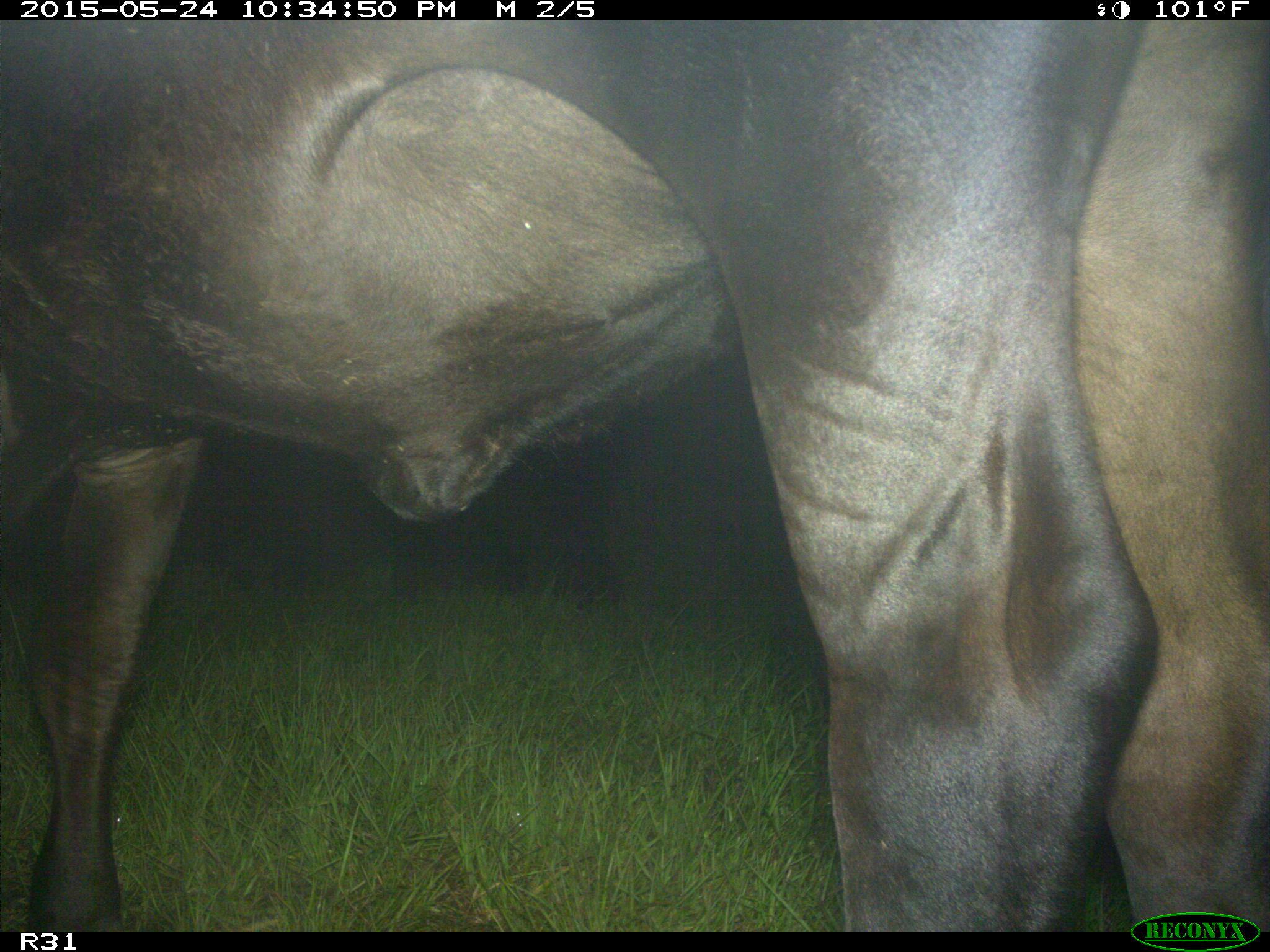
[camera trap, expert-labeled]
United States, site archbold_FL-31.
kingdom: Animalia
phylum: Chordata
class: Mammalia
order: Artiodactyla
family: Bovidae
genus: Bos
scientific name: Bos taurus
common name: domestic cow